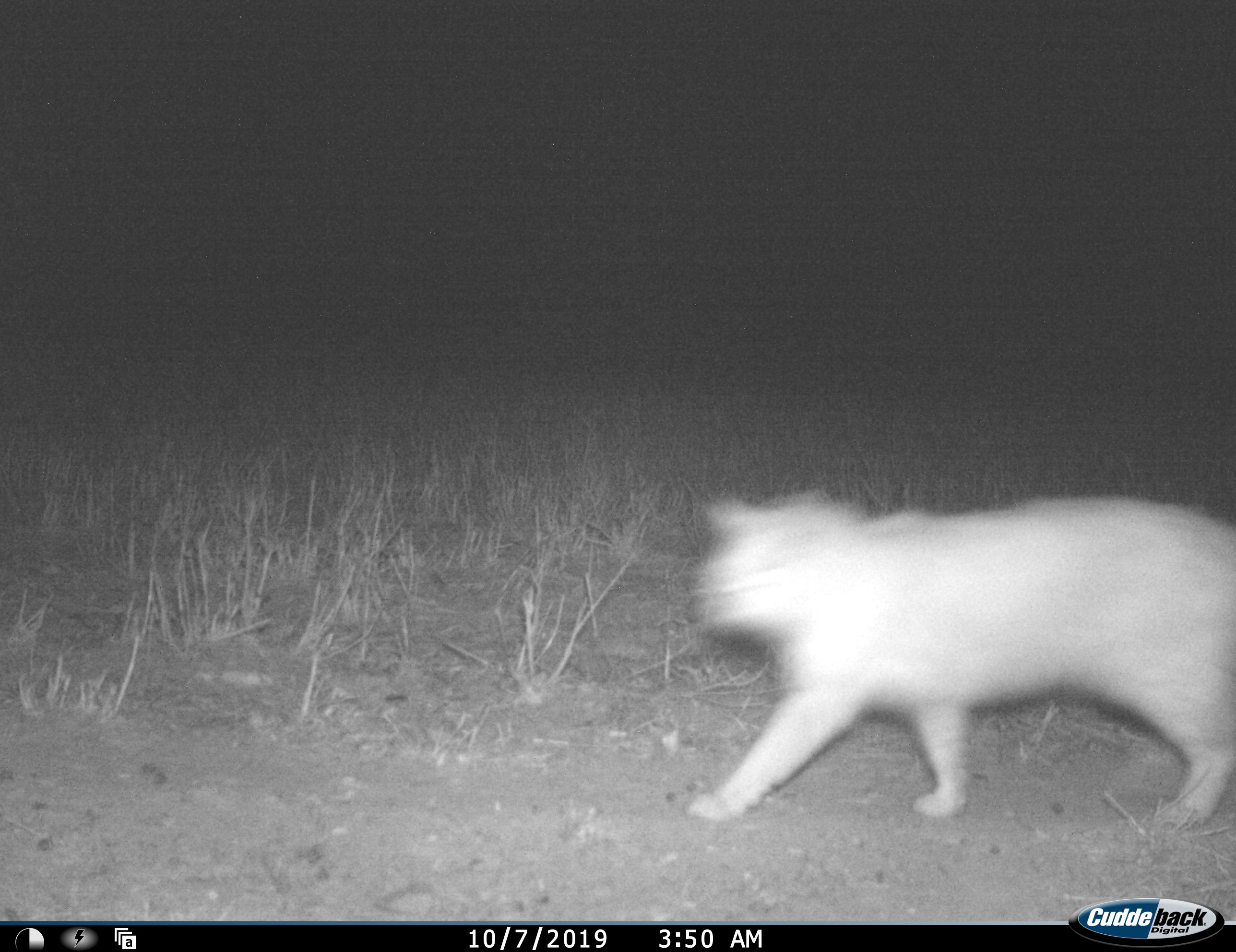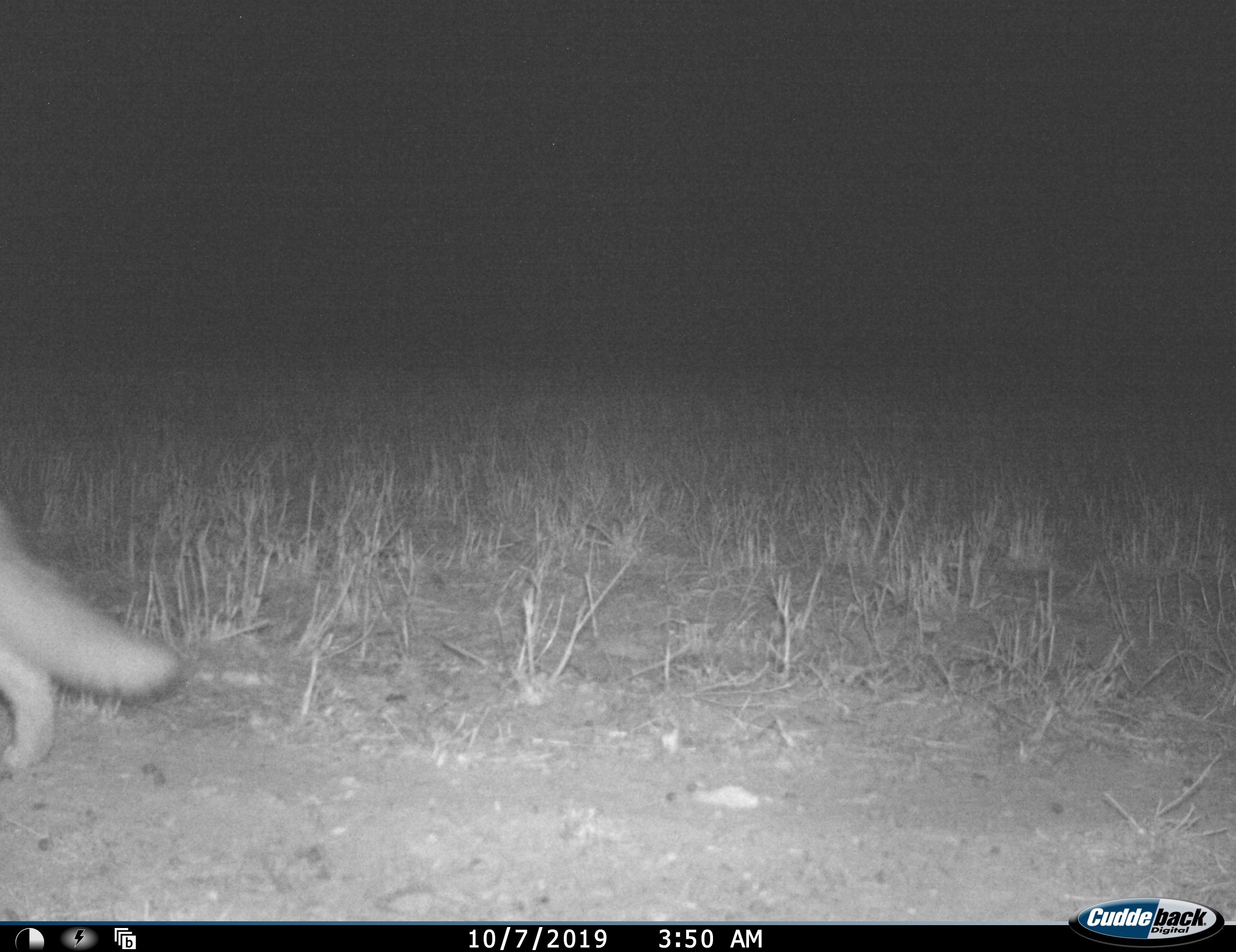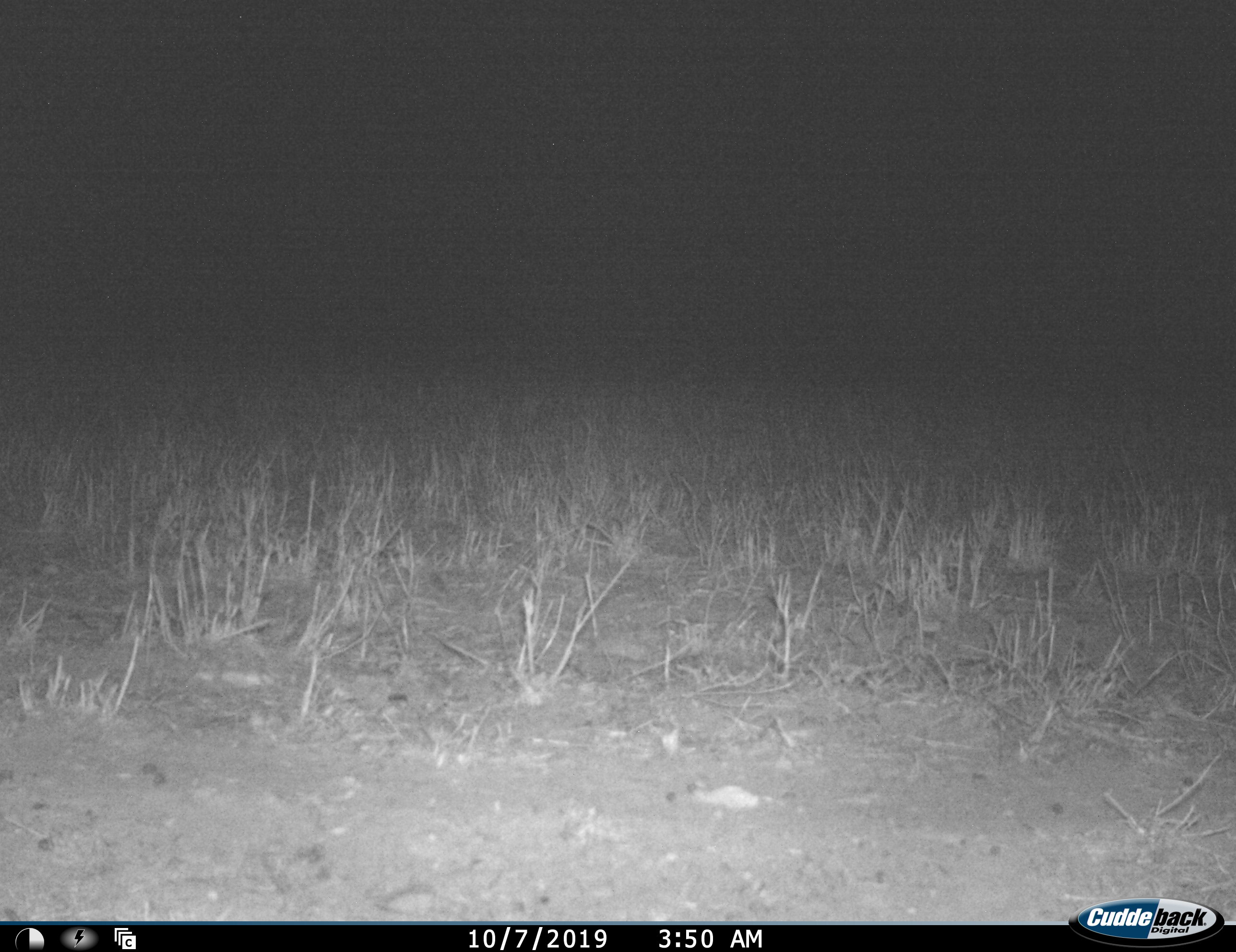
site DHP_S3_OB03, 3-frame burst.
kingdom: Animalia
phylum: Chordata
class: Mammalia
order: Carnivora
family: Felidae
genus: Felis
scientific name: Felis lybica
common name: african wild cat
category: africanwildcat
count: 1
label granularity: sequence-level